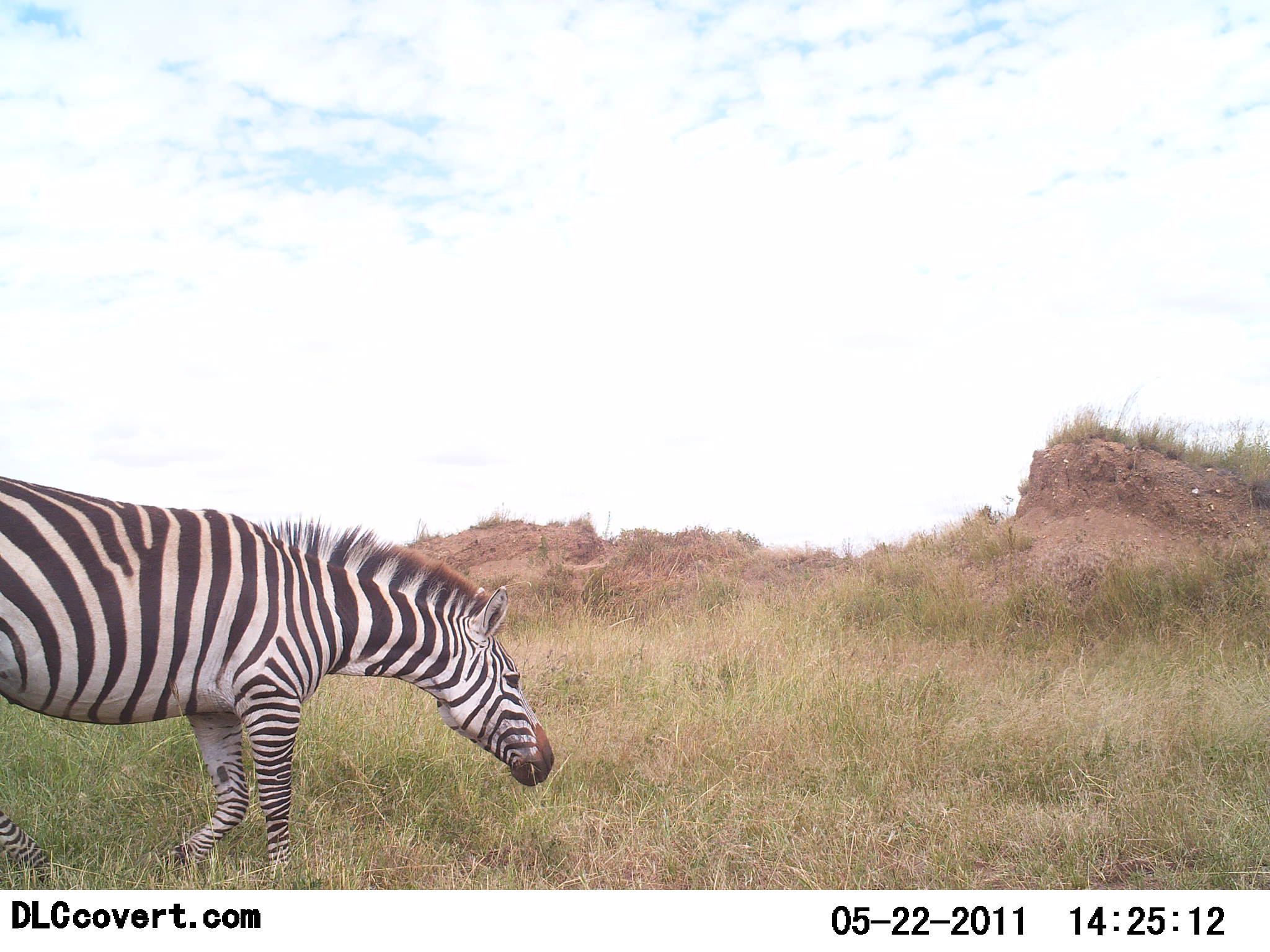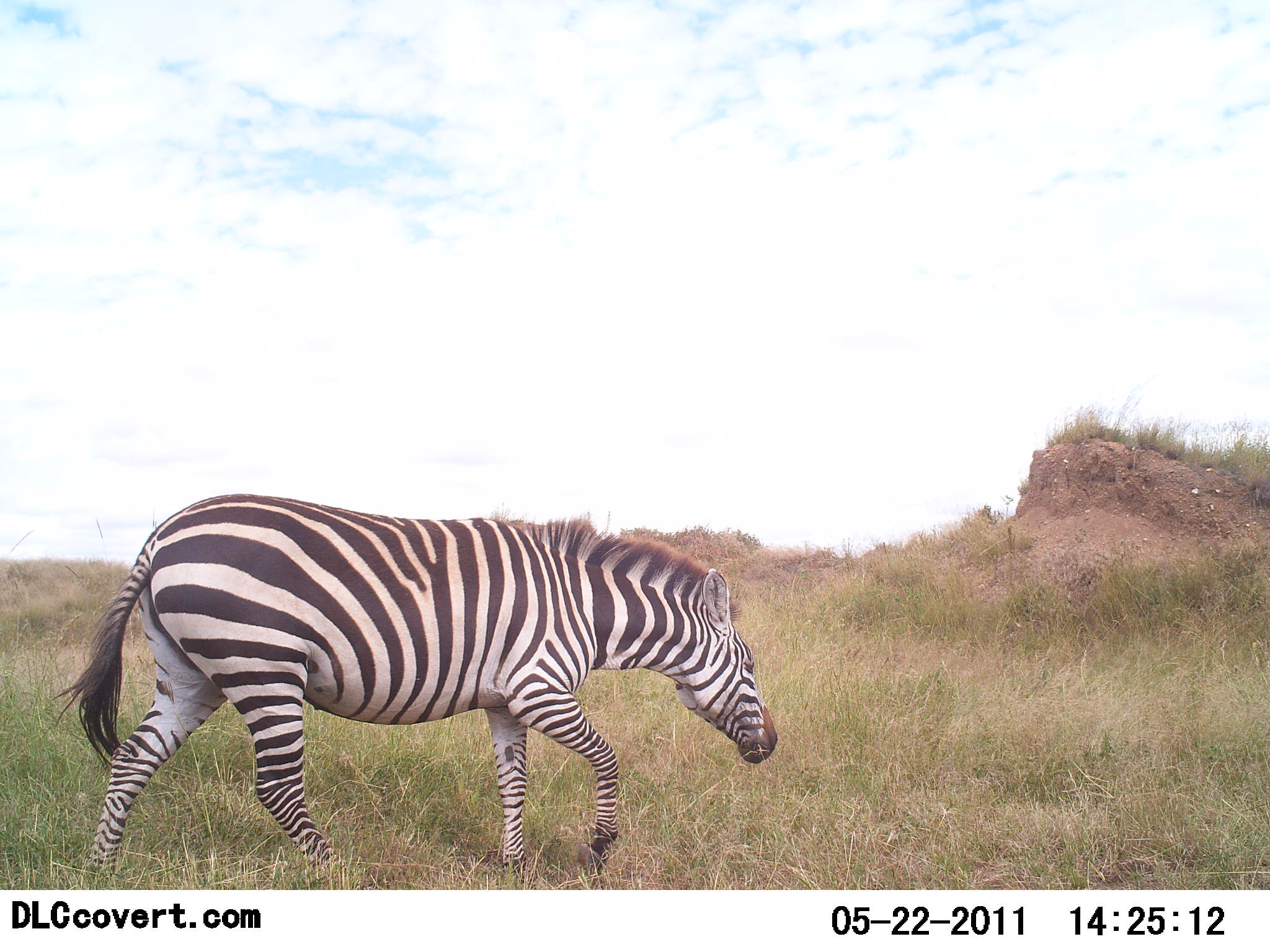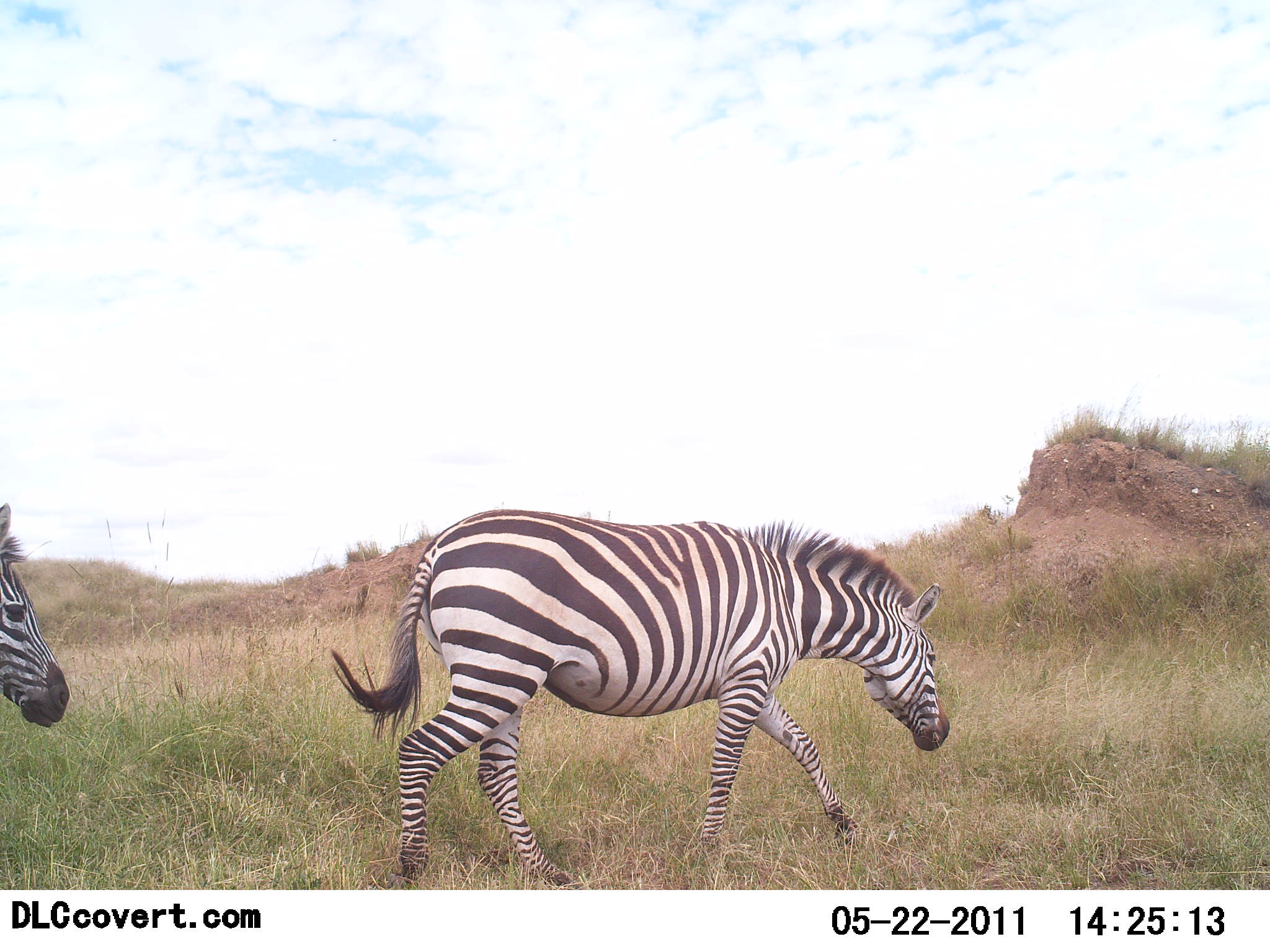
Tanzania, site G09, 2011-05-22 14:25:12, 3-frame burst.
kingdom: Animalia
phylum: Chordata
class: Mammalia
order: Perissodactyla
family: Equidae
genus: Equus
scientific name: Equus quagga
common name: plains zebra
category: zebra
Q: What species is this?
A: Zebra (plains zebra) (Equus quagga).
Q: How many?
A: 2.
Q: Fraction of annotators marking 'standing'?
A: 0%.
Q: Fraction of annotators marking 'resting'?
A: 0%.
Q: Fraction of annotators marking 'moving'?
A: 100%.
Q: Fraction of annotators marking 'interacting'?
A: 0%.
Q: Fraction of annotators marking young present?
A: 0%.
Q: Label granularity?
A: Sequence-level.